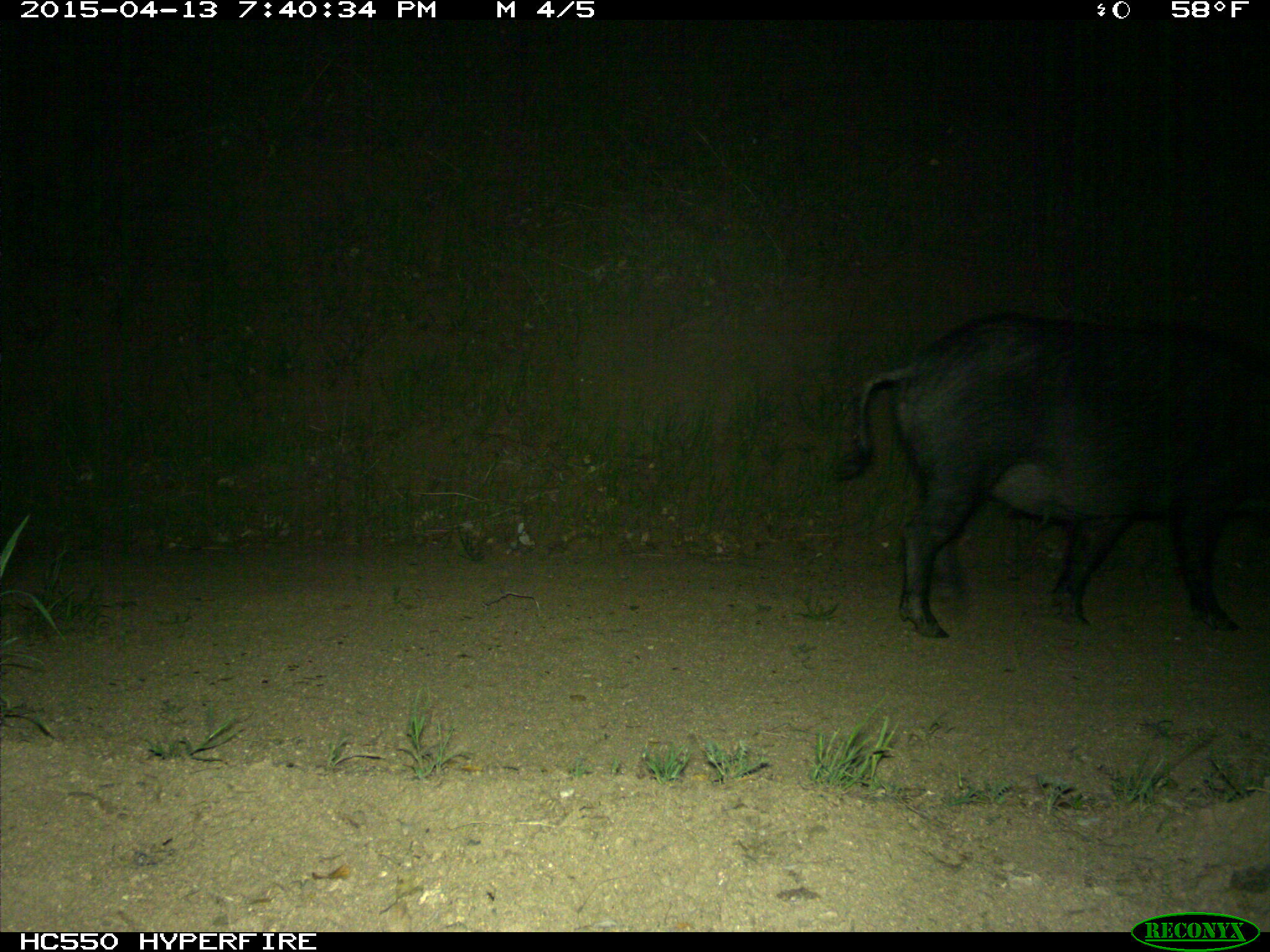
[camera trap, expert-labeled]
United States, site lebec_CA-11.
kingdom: Animalia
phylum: Chordata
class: Mammalia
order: Artiodactyla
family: Suidae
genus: Sus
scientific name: Sus scrofa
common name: wild boar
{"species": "Sus scrofa (wild boar)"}